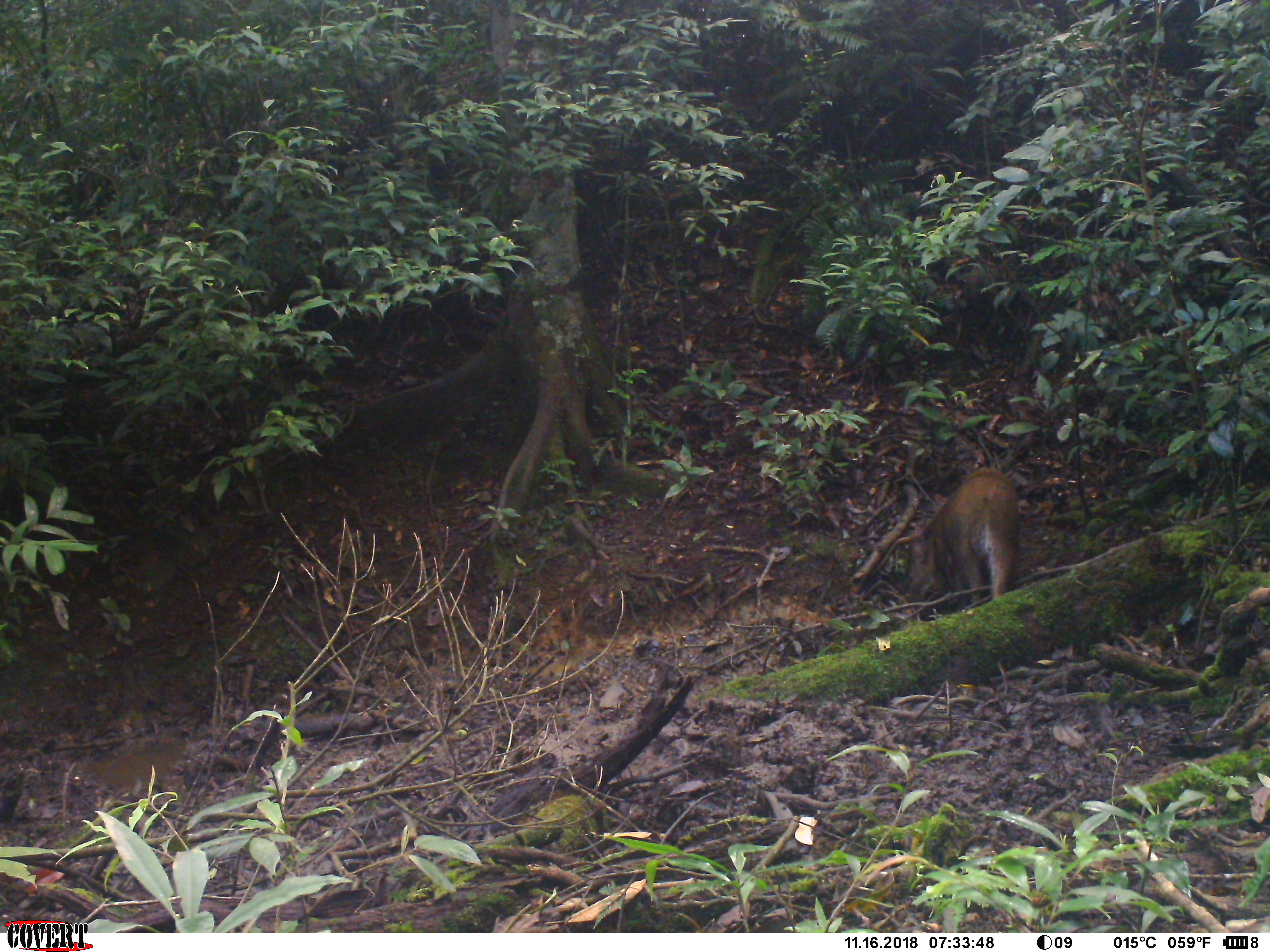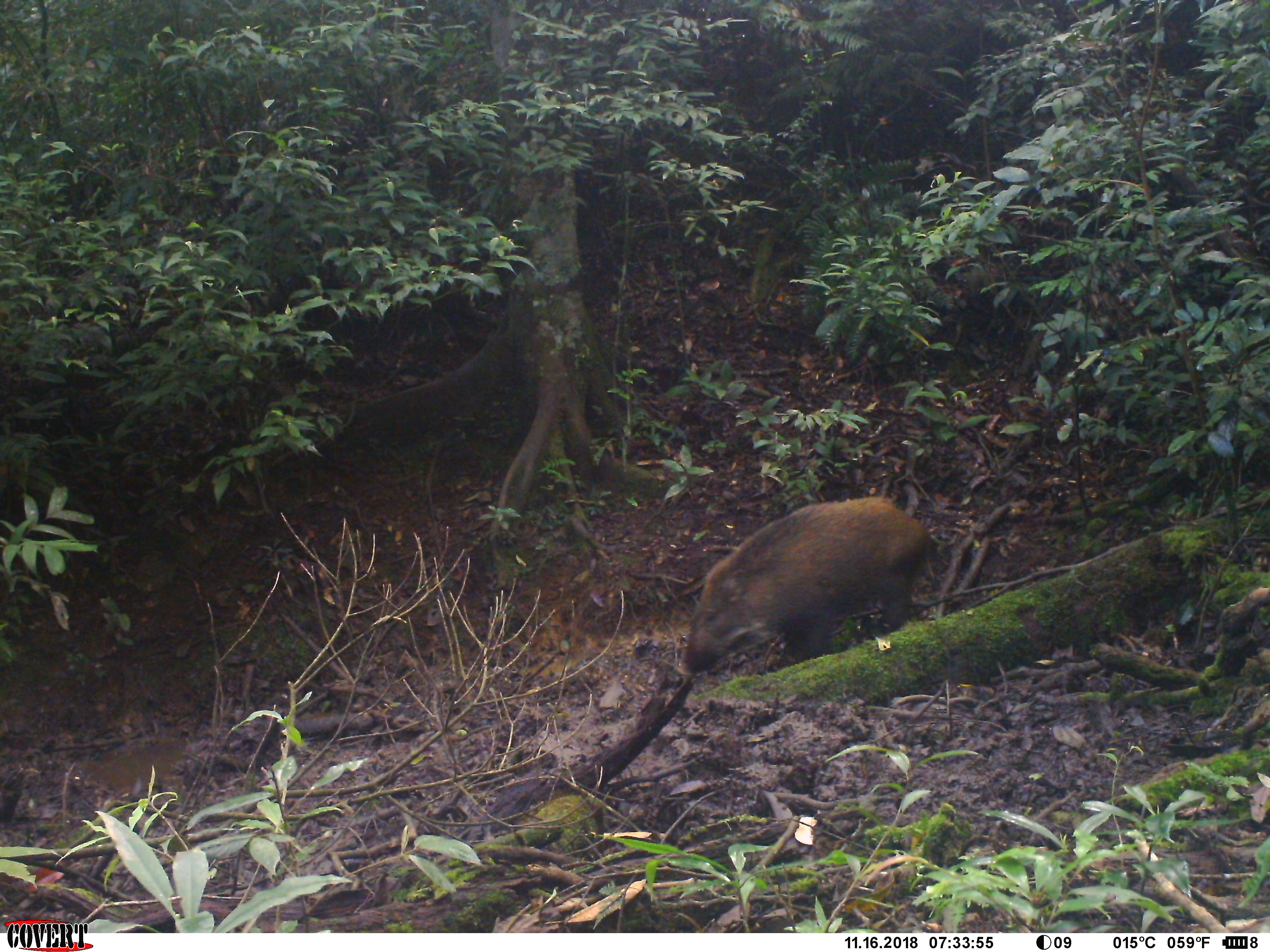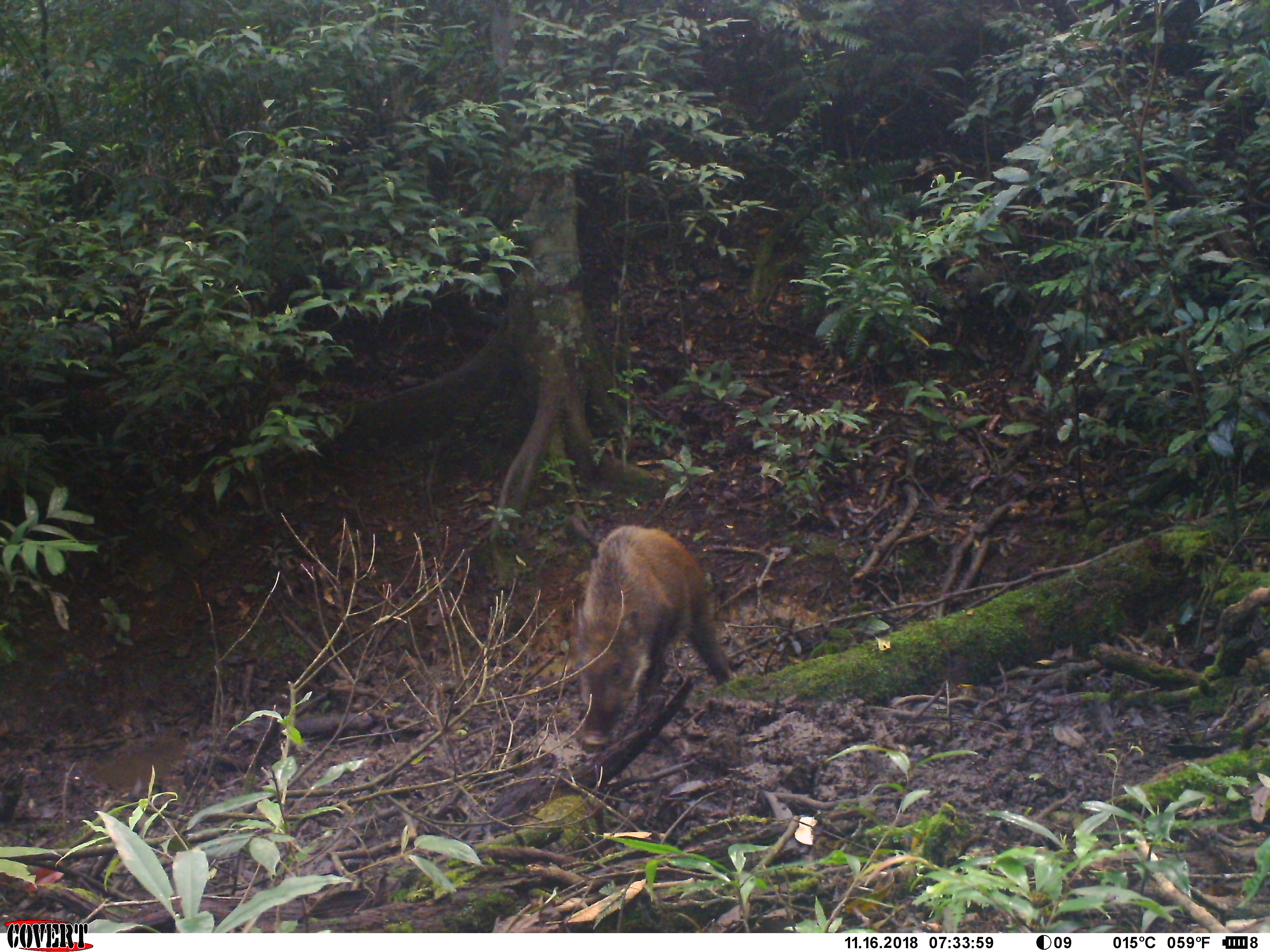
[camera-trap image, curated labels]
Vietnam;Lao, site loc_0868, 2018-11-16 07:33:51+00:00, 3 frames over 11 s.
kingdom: Animalia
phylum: Chordata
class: Mammalia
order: Artiodactyla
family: Suidae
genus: Sus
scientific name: Sus scrofa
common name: eurasian wild pig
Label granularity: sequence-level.